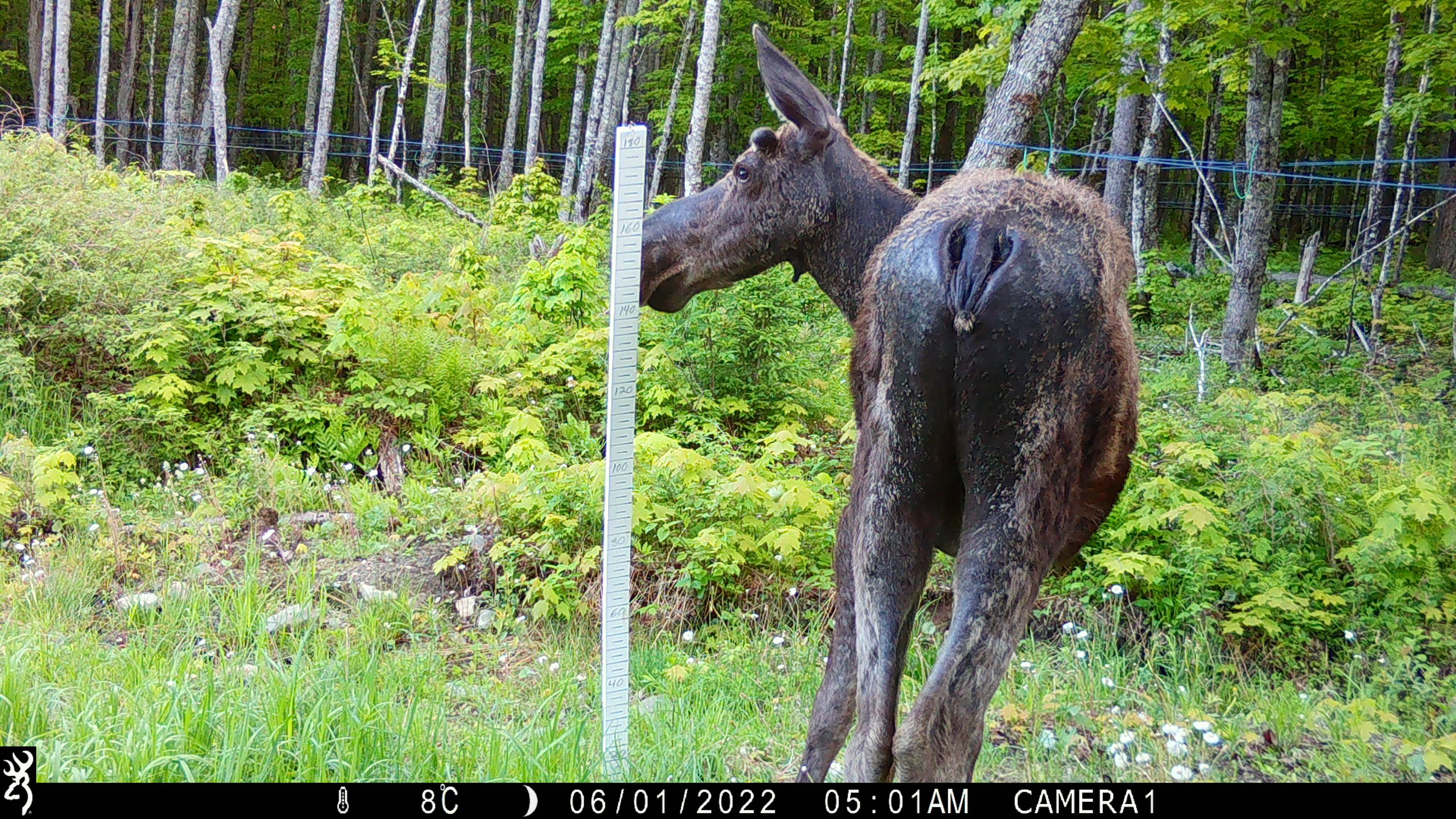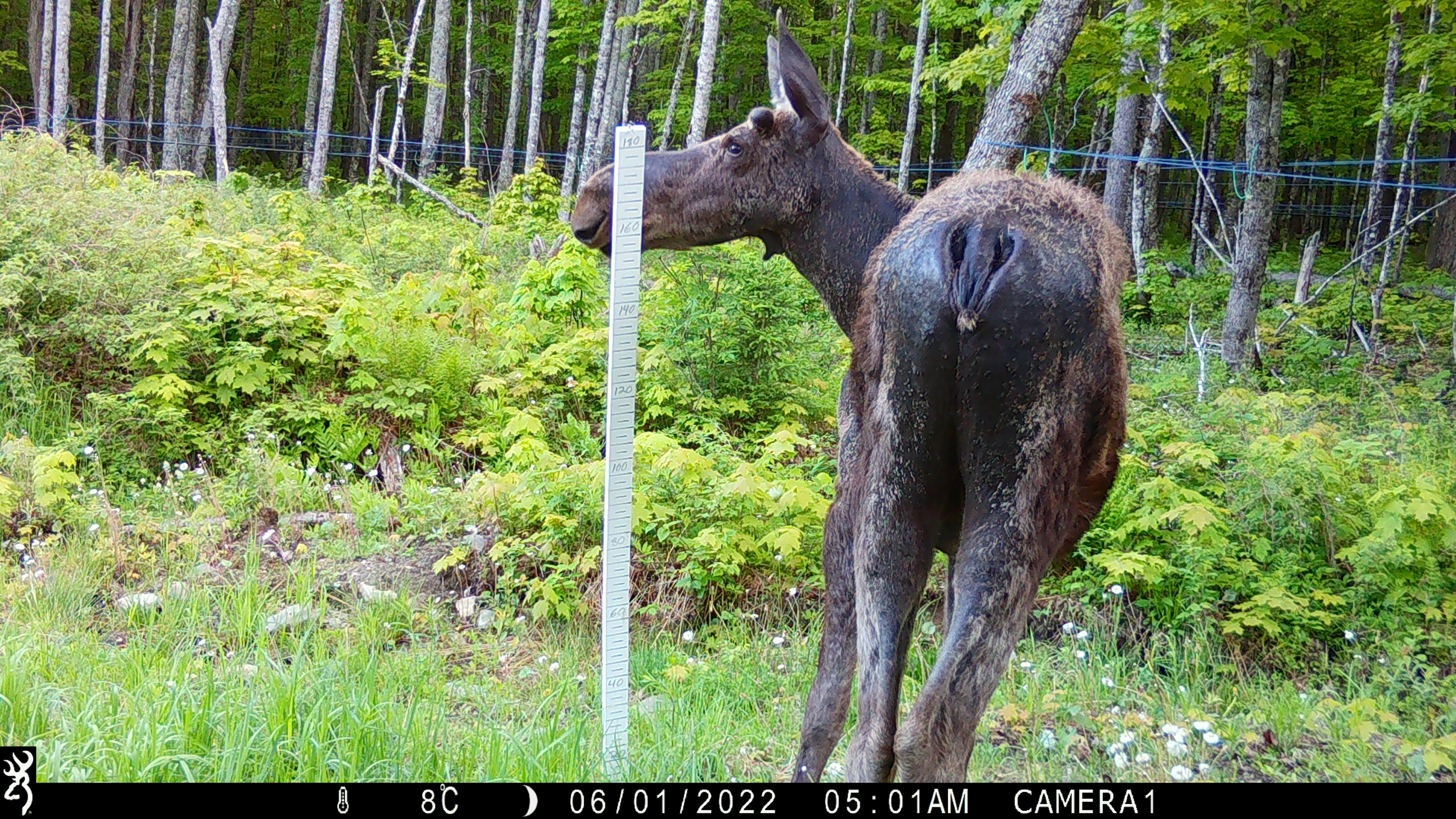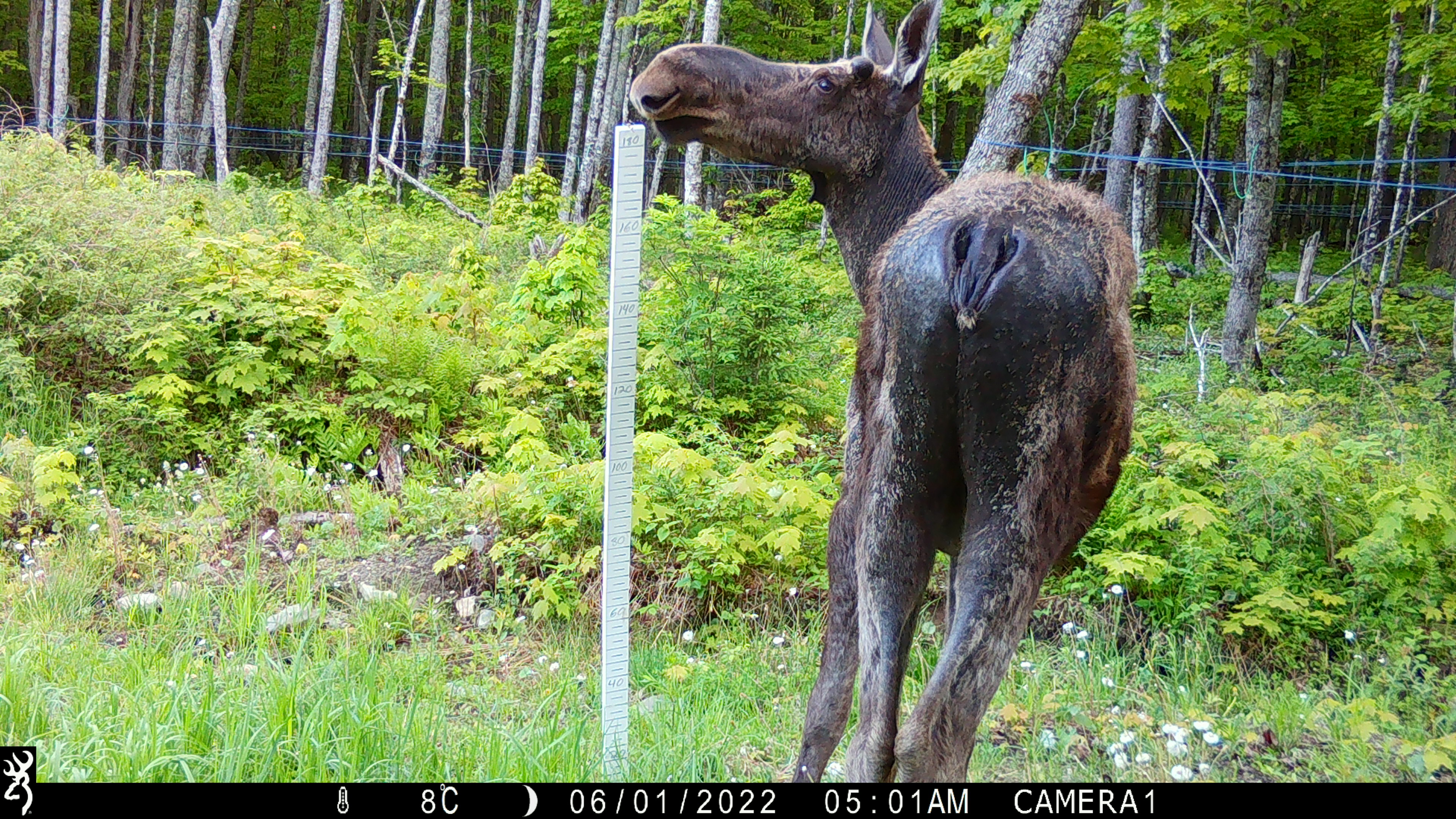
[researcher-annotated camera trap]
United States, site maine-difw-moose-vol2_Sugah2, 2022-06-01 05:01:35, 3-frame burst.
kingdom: Animalia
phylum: Chordata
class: Mammalia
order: Artiodactyla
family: Cervidae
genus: Alces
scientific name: Alces alces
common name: moose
Moose (Alces alces).